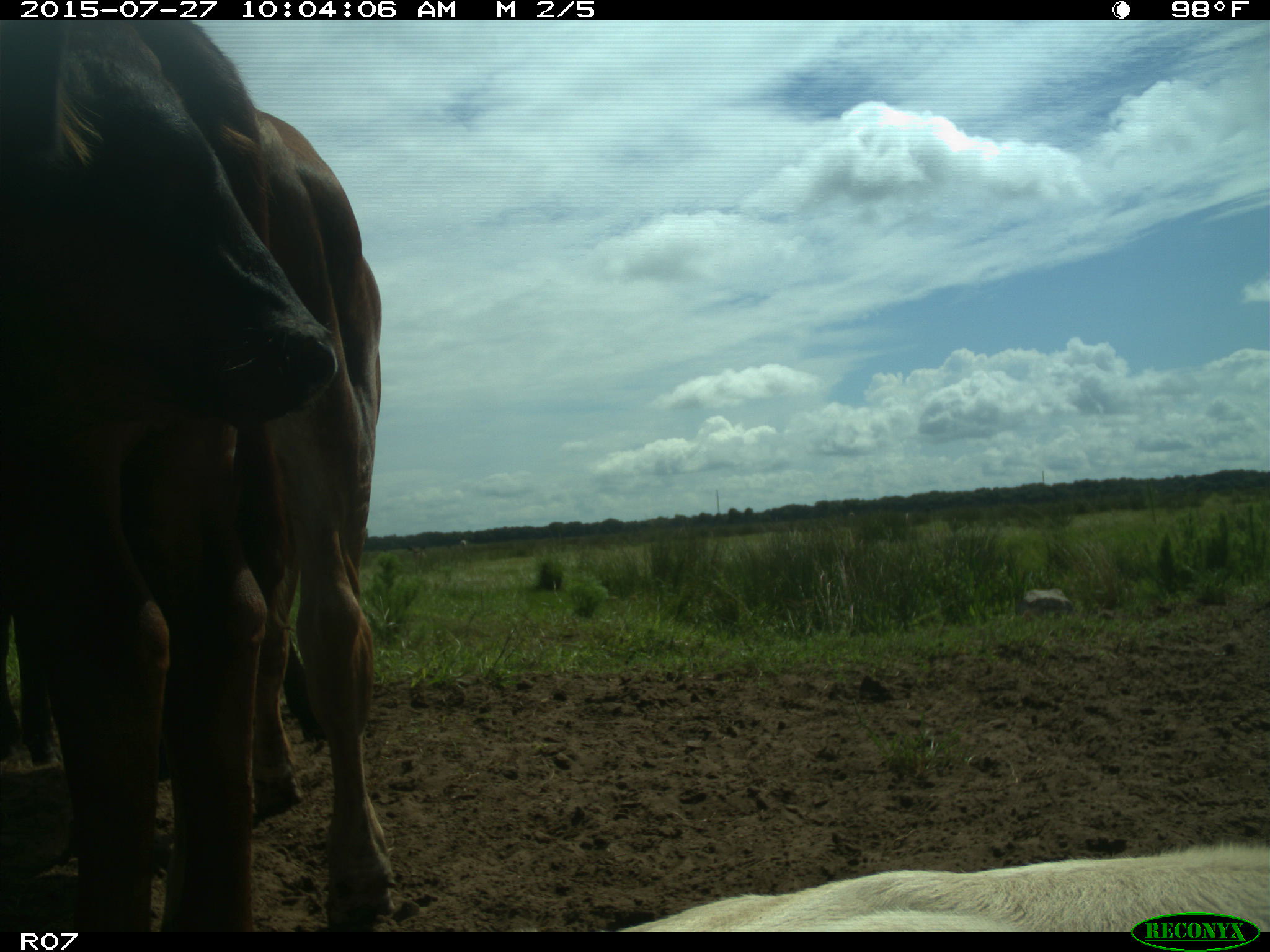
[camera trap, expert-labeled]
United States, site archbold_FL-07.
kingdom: Animalia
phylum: Chordata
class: Mammalia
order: Artiodactyla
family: Bovidae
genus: Bos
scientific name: Bos taurus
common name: domestic cow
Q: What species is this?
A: Bos taurus (domestic cow).